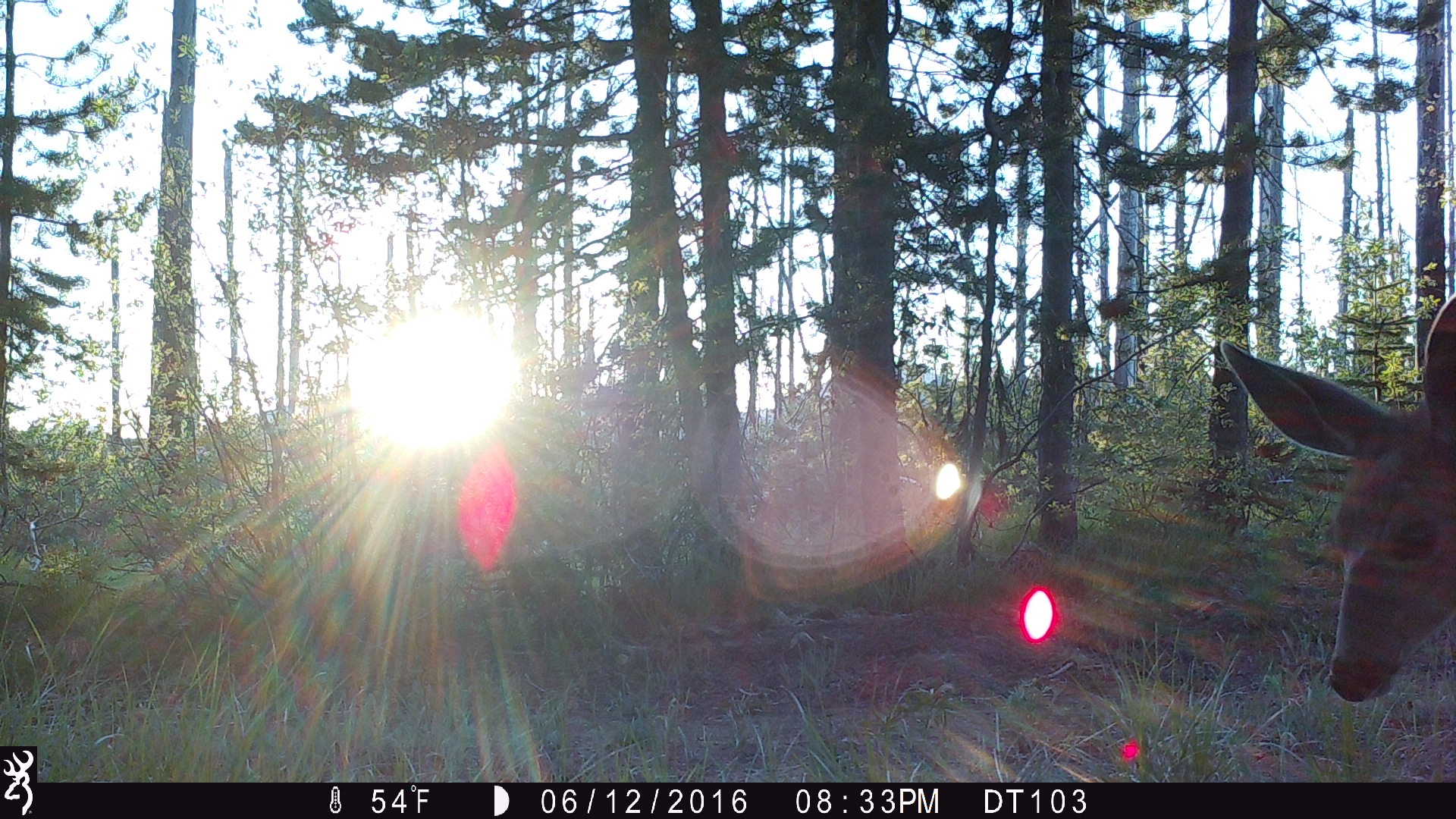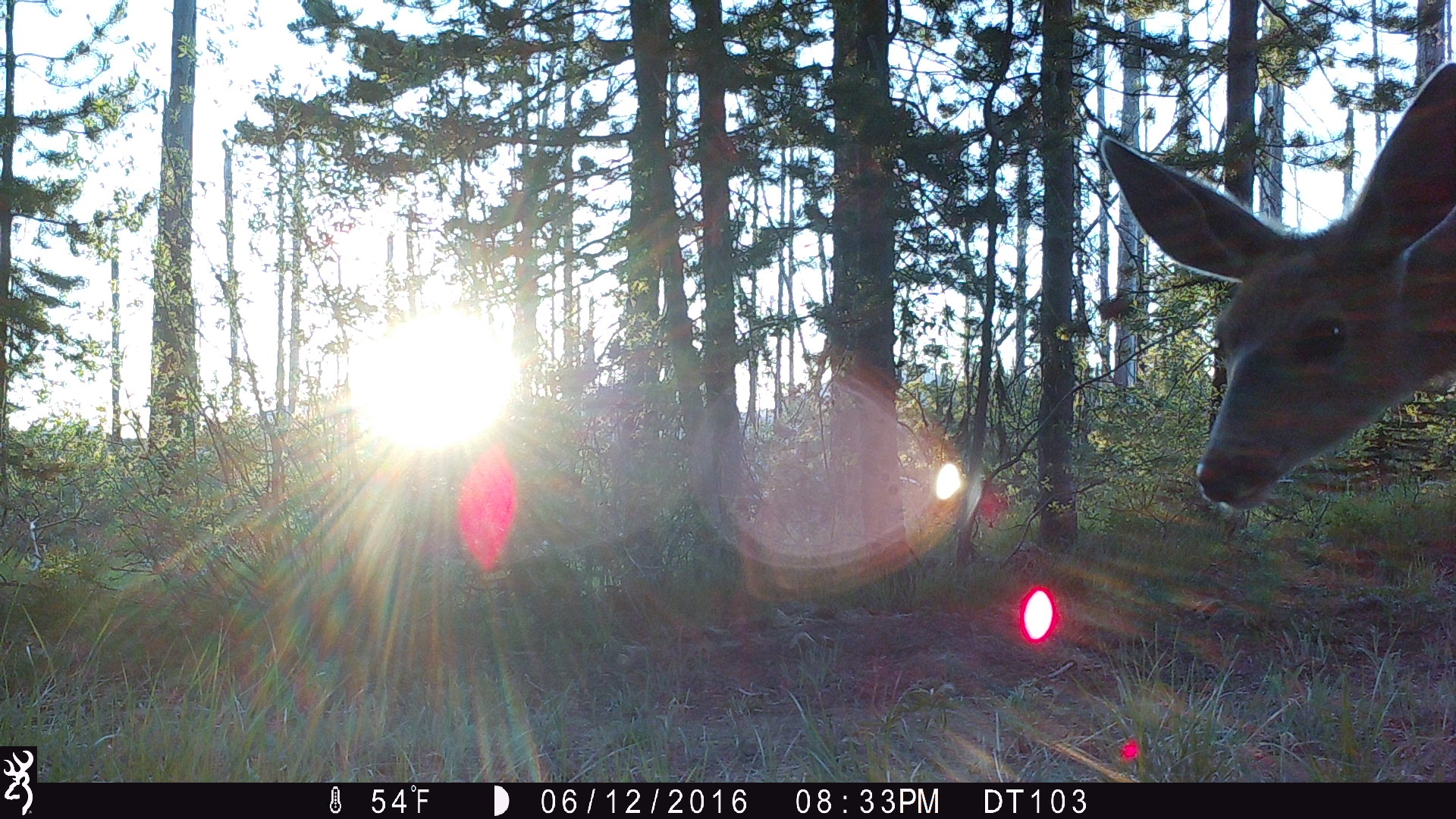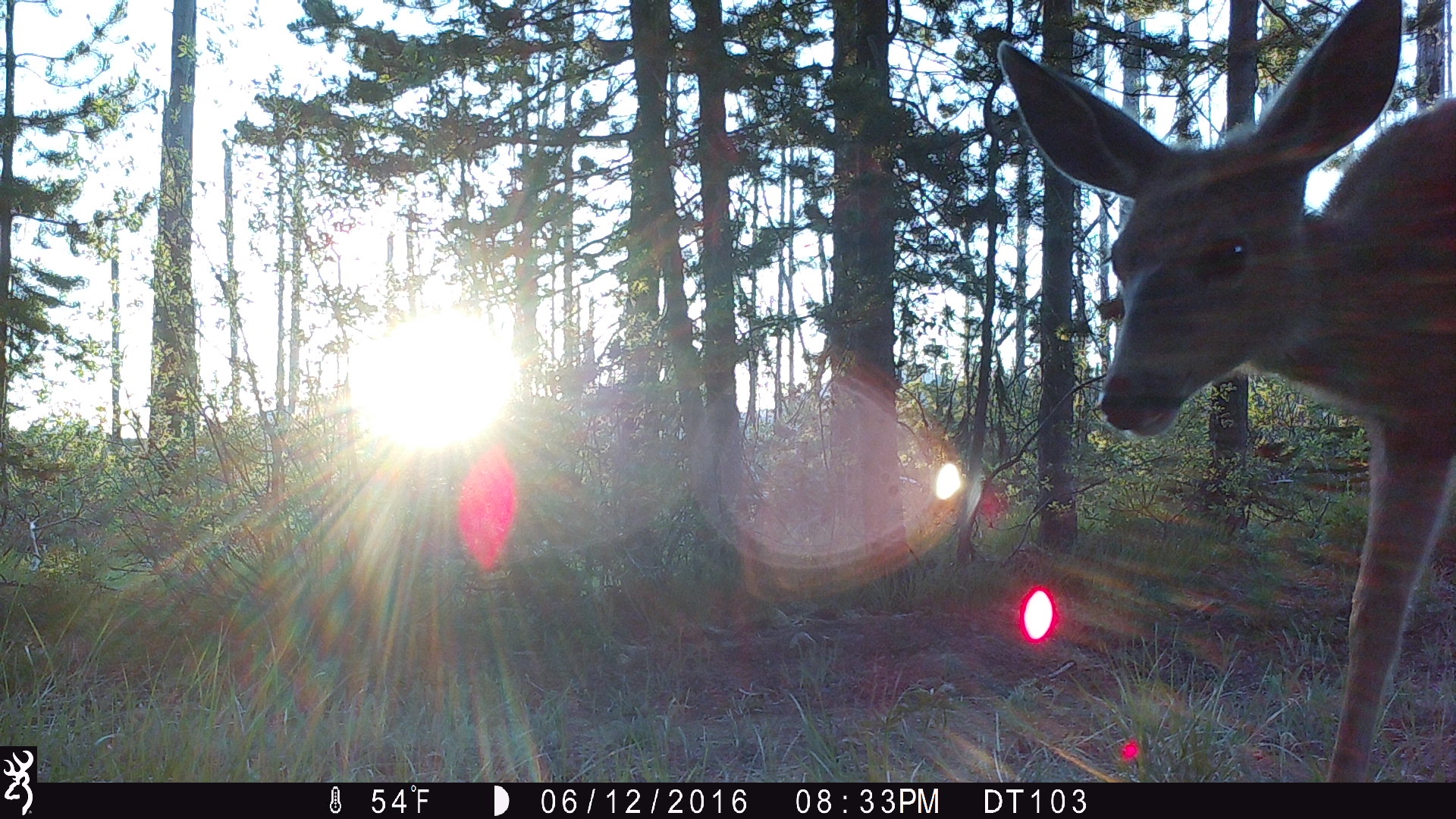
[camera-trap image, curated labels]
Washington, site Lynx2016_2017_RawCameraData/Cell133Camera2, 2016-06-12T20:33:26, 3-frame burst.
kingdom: Animalia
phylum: Chordata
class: Mammalia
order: Artiodactyla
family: Cervidae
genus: Odocoileus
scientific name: Odocoileus hemionus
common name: mule deer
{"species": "Odocoileus hemionus (mule deer)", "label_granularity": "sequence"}